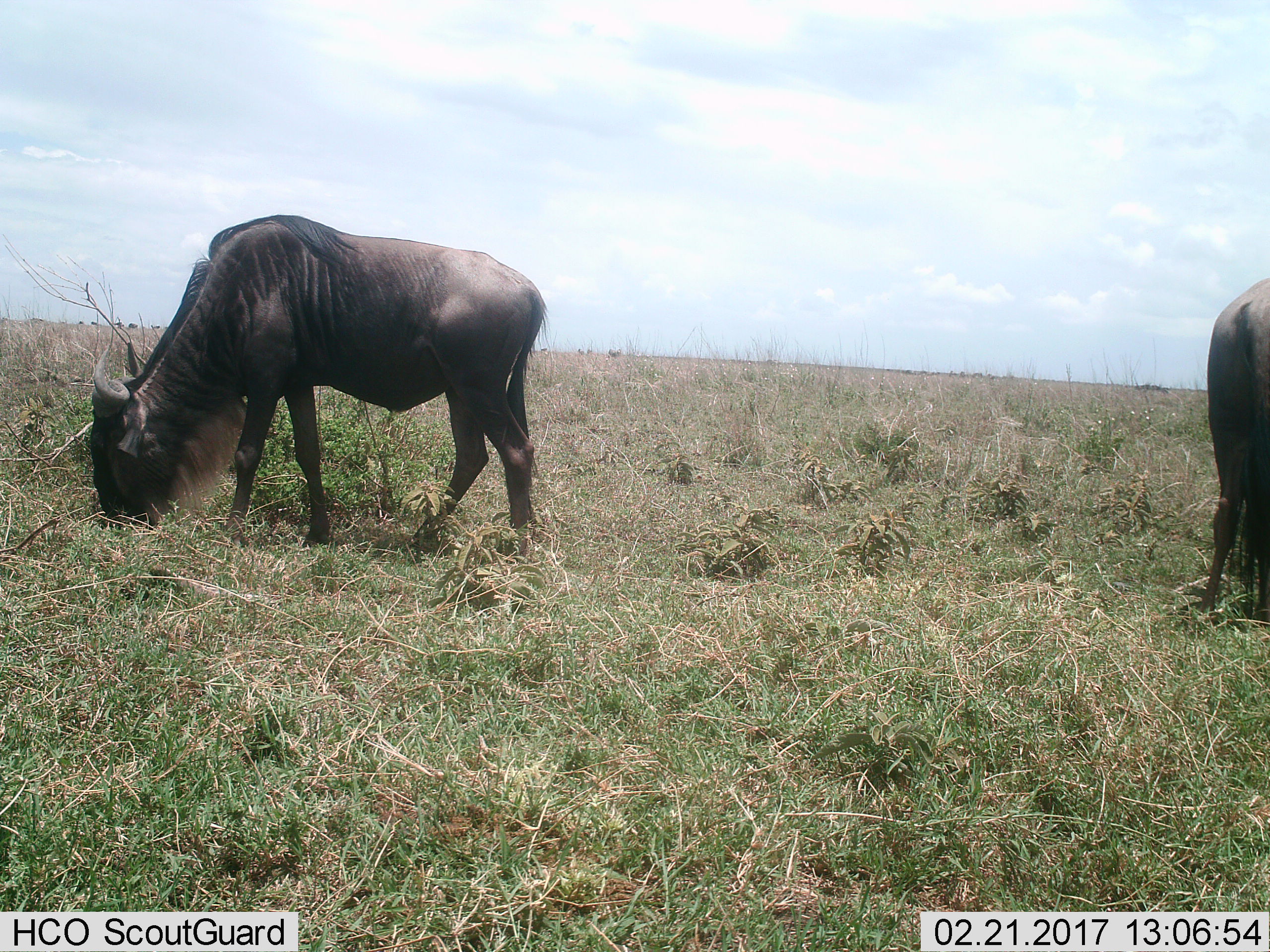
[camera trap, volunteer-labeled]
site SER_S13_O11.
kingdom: Animalia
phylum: Chordata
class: Mammalia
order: Artiodactyla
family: Bovidae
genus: Connochaetes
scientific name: Connochaetes taurinus taurinus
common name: blue wildebeest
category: wildebeestblue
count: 2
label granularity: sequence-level